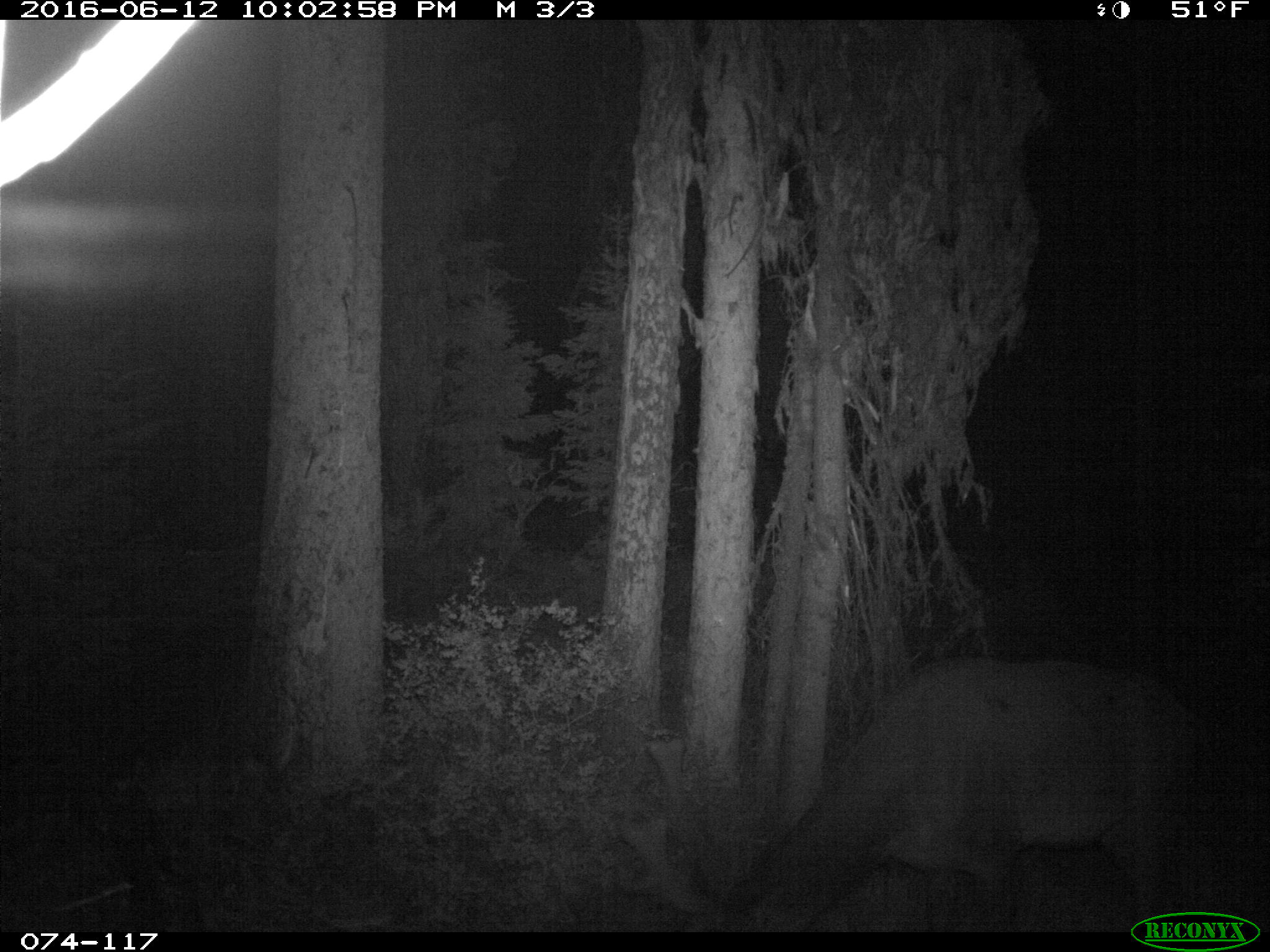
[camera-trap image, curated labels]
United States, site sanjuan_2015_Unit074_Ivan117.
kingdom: Animalia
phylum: Chordata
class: Mammalia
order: Artiodactyla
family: Cervidae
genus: Cervus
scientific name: Cervus elaphus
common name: red deer